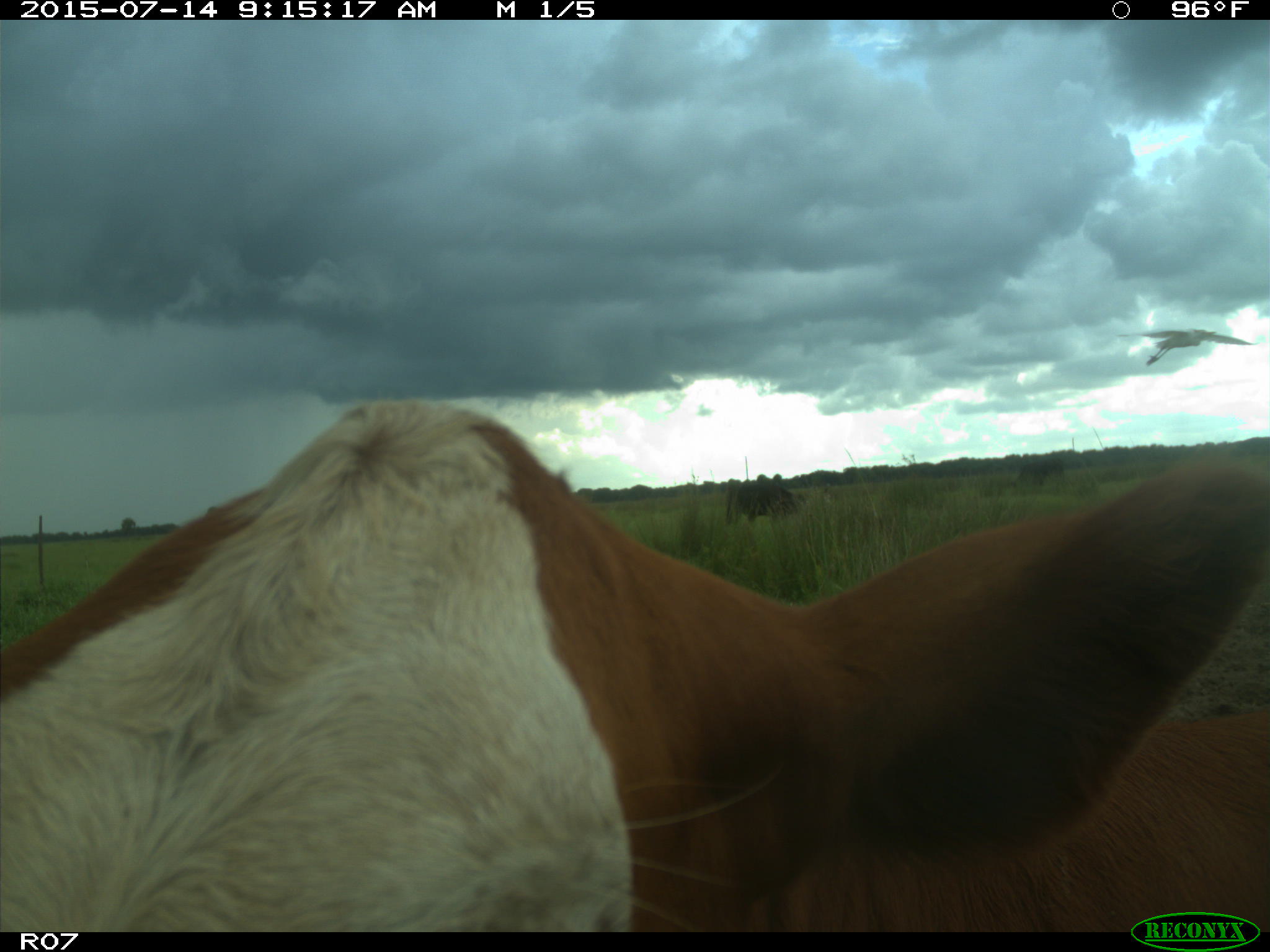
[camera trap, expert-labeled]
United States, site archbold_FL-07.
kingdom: Animalia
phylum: Chordata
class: Mammalia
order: Artiodactyla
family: Bovidae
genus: Bos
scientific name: Bos taurus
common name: domestic cow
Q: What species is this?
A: Bos taurus (domestic cow).